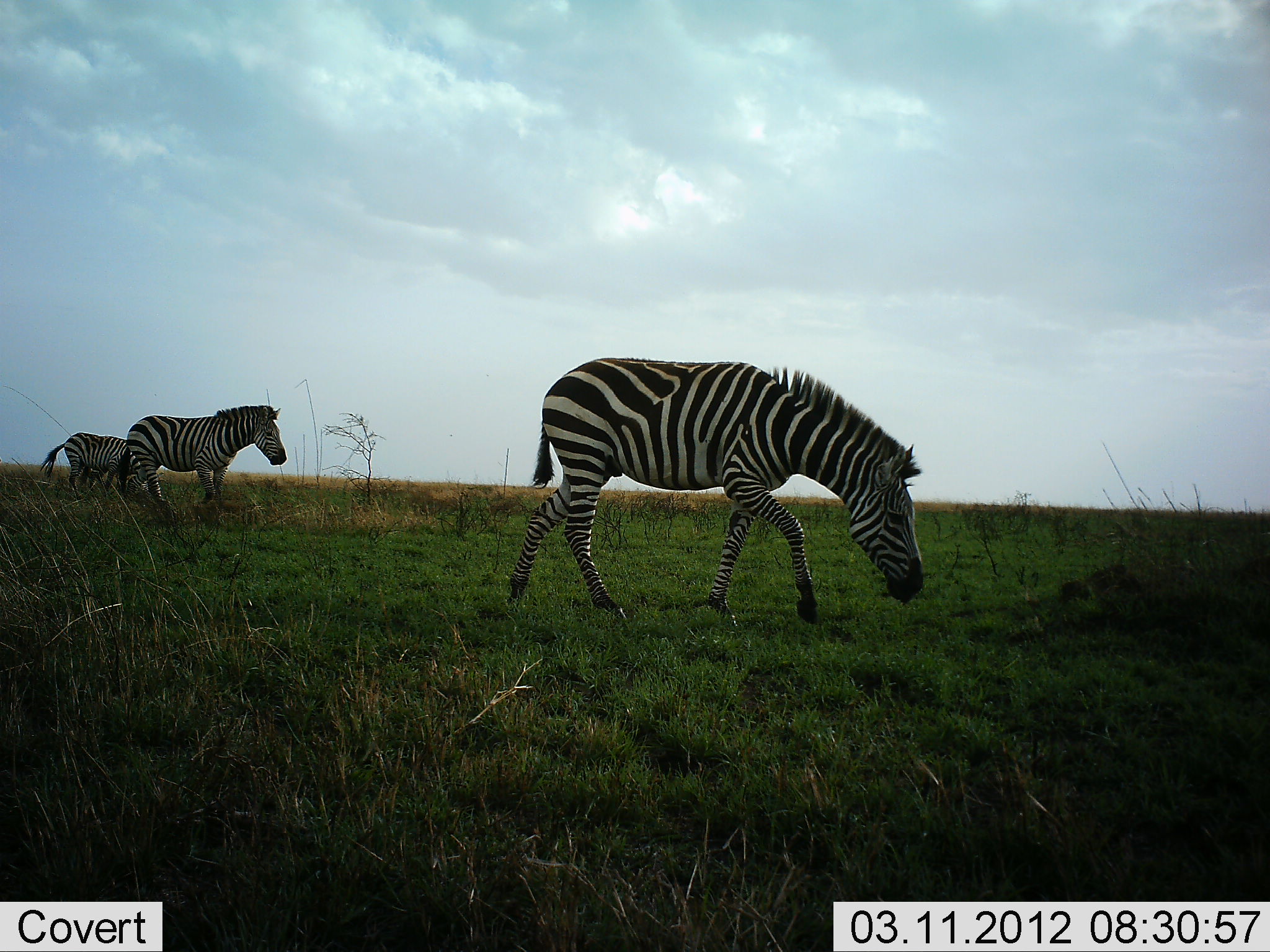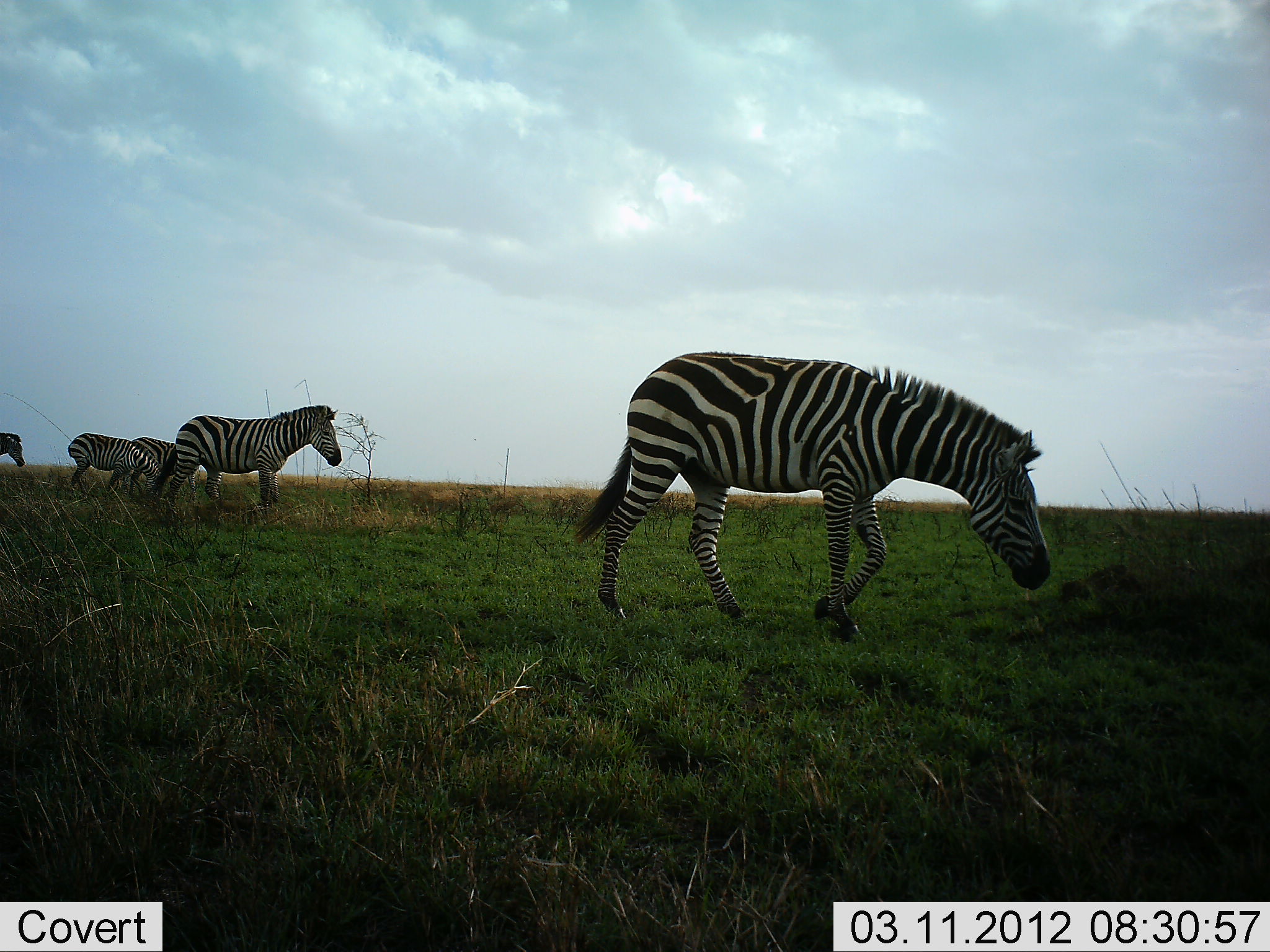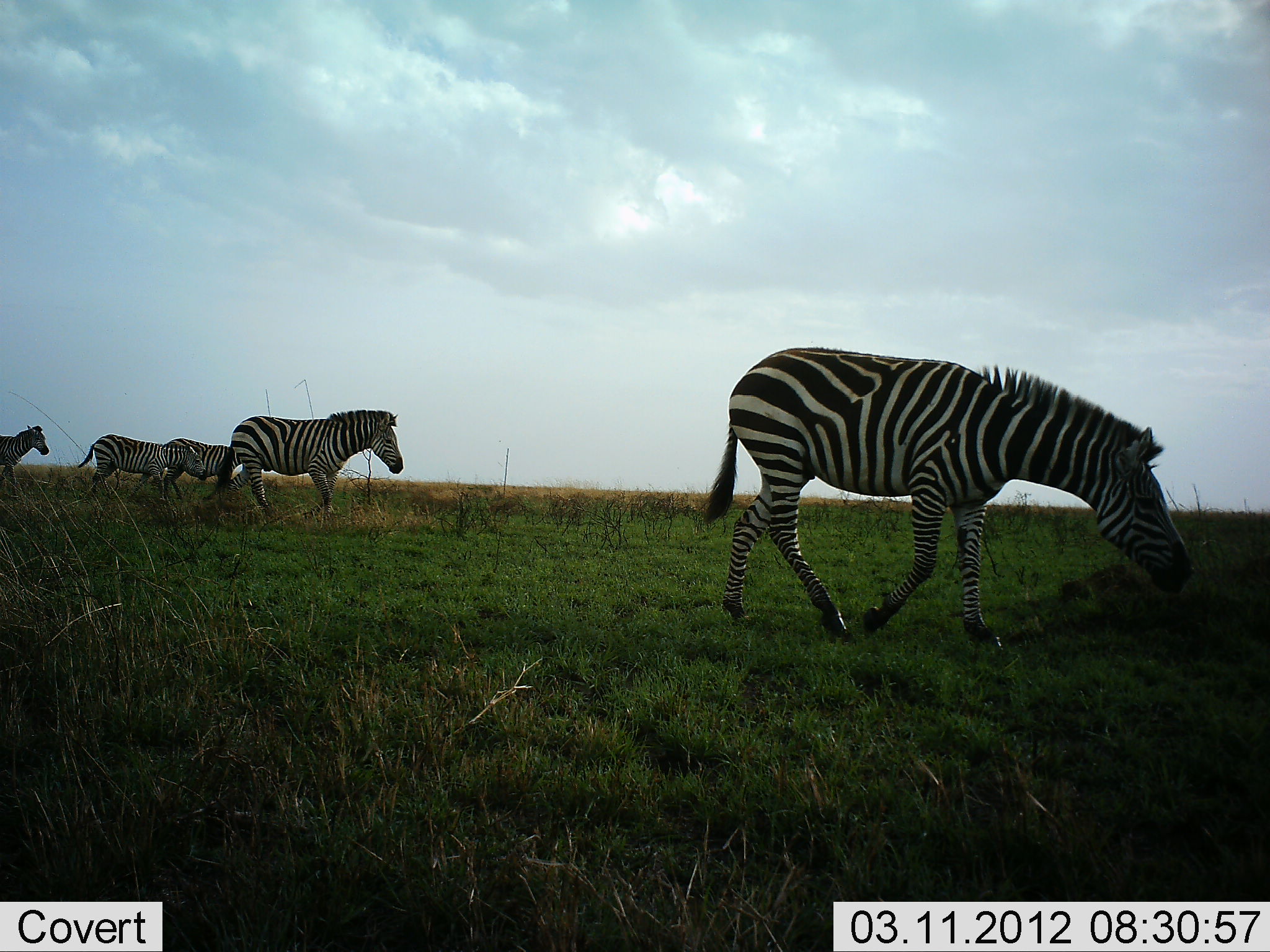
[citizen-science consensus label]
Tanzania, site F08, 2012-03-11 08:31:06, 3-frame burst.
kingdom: Animalia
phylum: Chordata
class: Mammalia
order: Perissodactyla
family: Equidae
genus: Equus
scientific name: Equus quagga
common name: plains zebra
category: zebra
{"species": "zebra (plains zebra) (Equus quagga)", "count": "5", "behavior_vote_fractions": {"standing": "14%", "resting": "0%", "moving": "100%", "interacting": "0%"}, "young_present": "0%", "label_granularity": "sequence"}